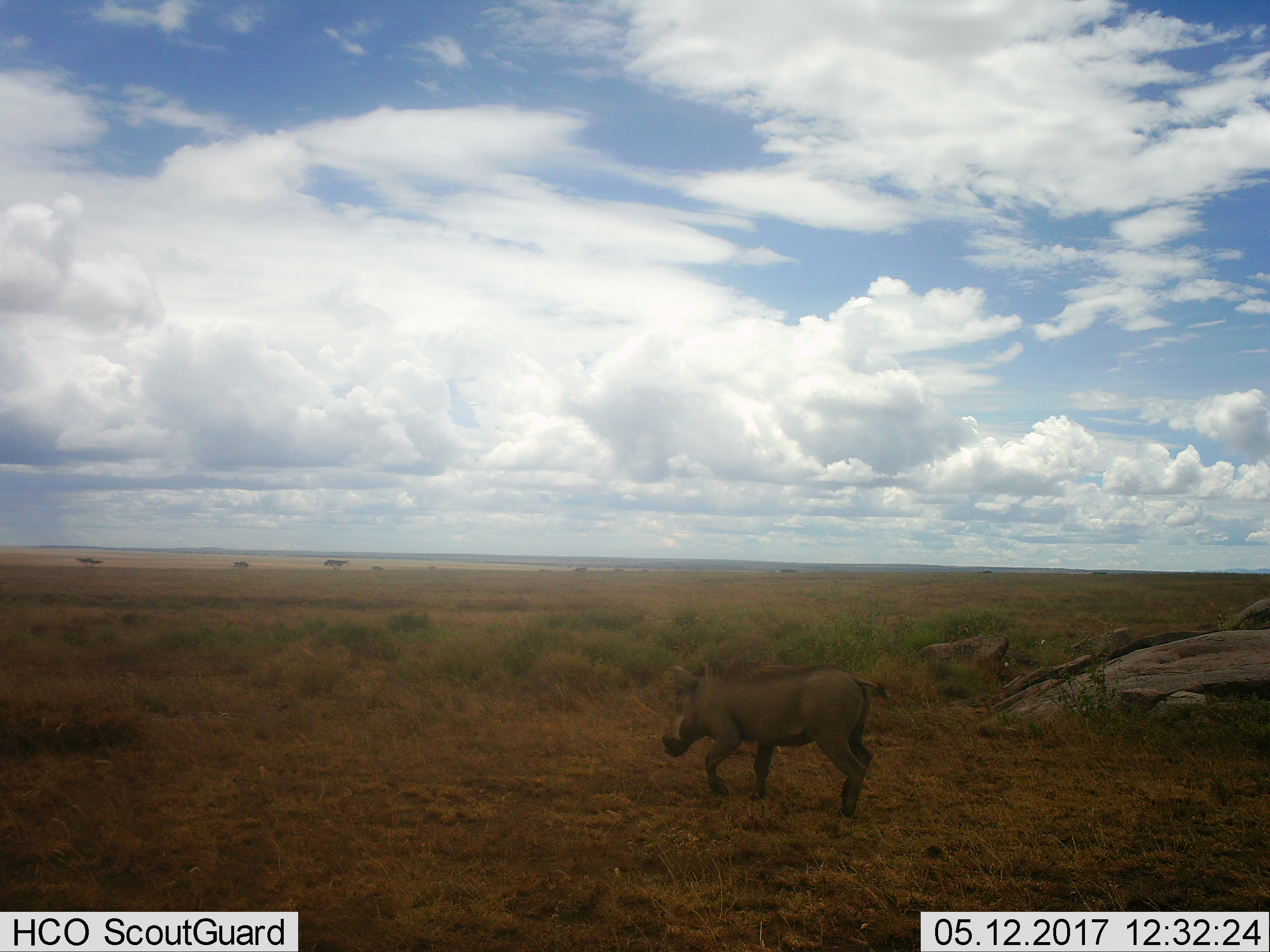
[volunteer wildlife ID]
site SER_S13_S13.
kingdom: Animalia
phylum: Chordata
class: Mammalia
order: Artiodactyla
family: Suidae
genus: Phacochoerus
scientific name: Phacochoerus africanus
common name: warthog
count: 1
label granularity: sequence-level